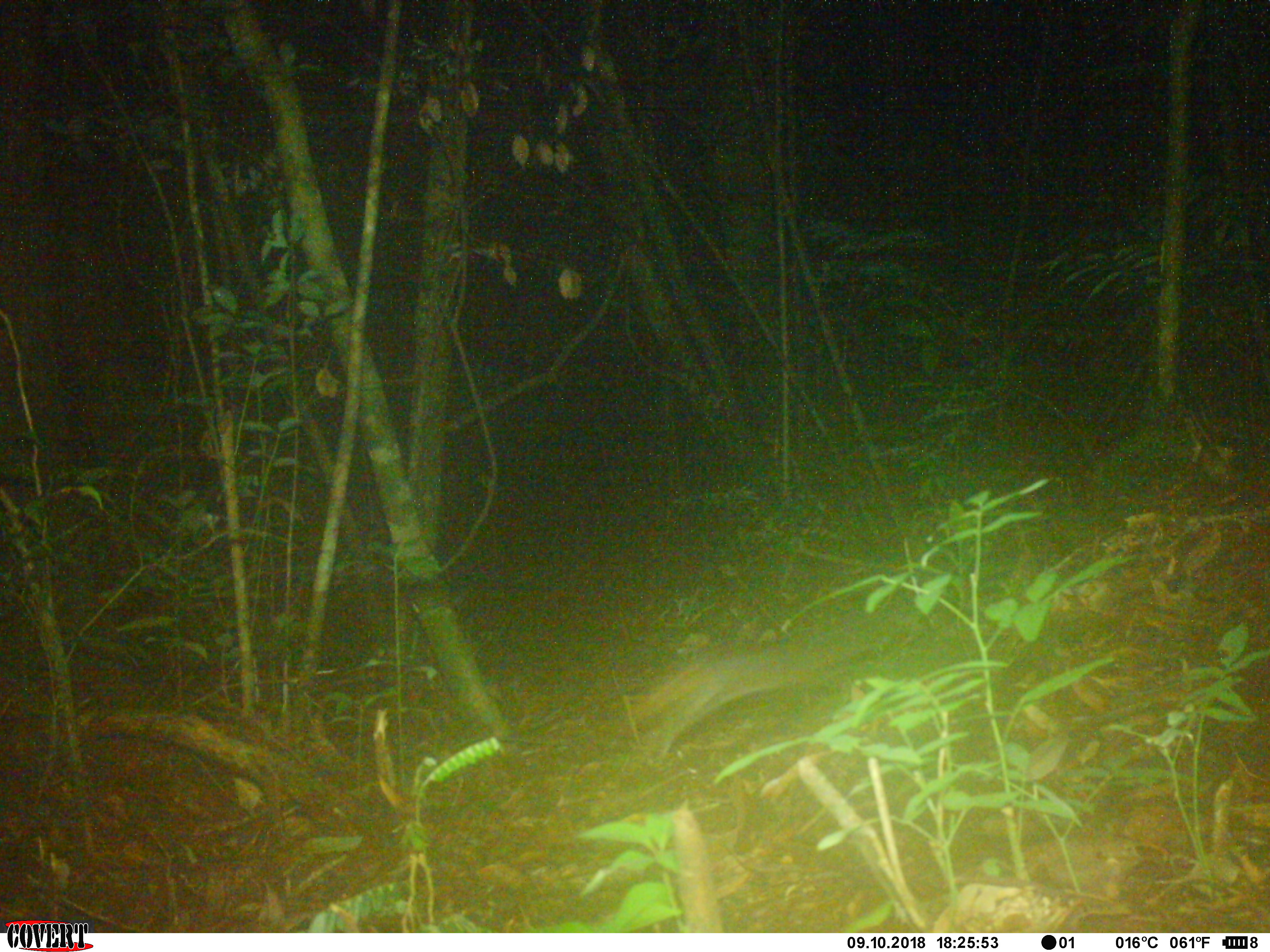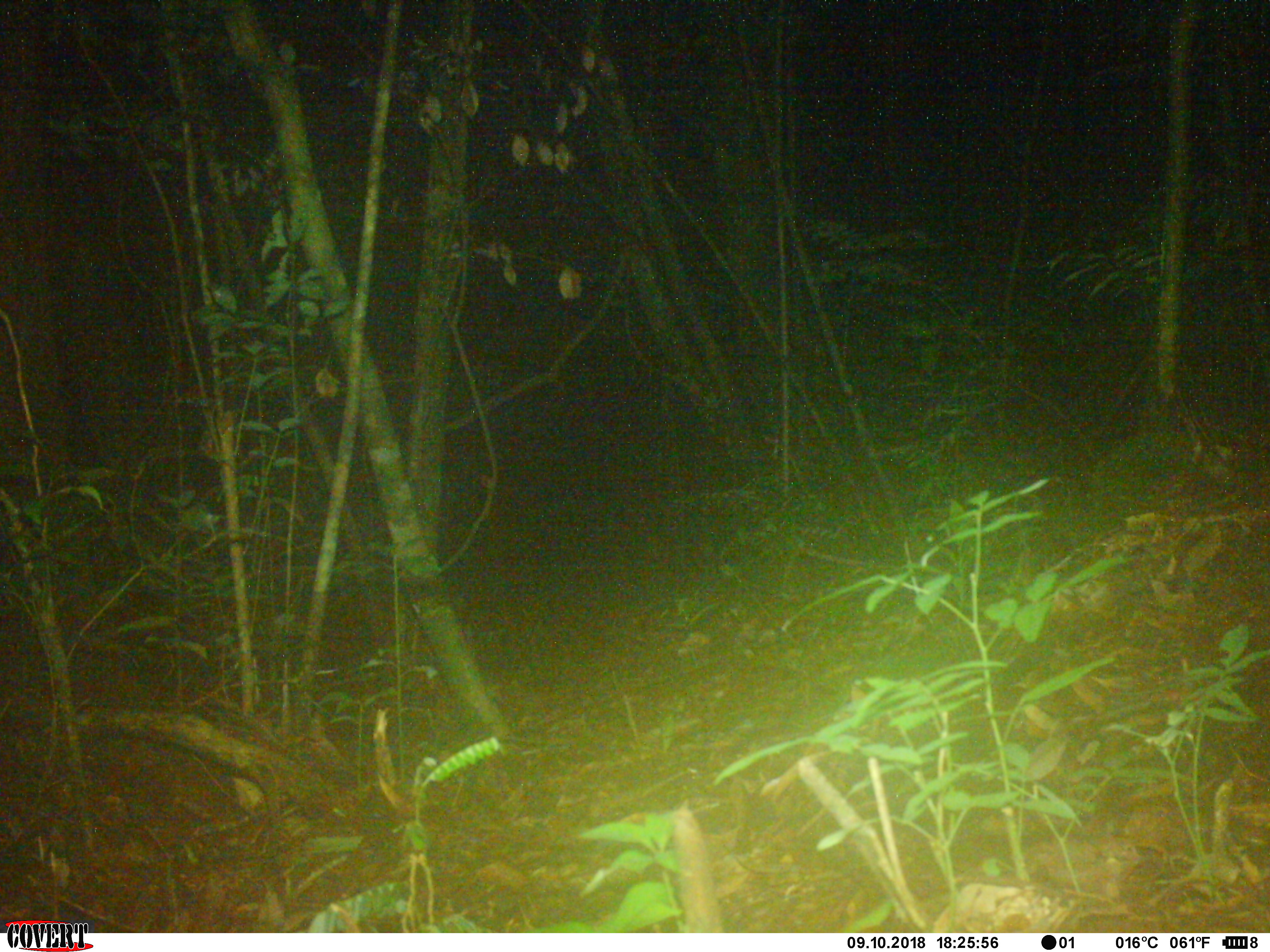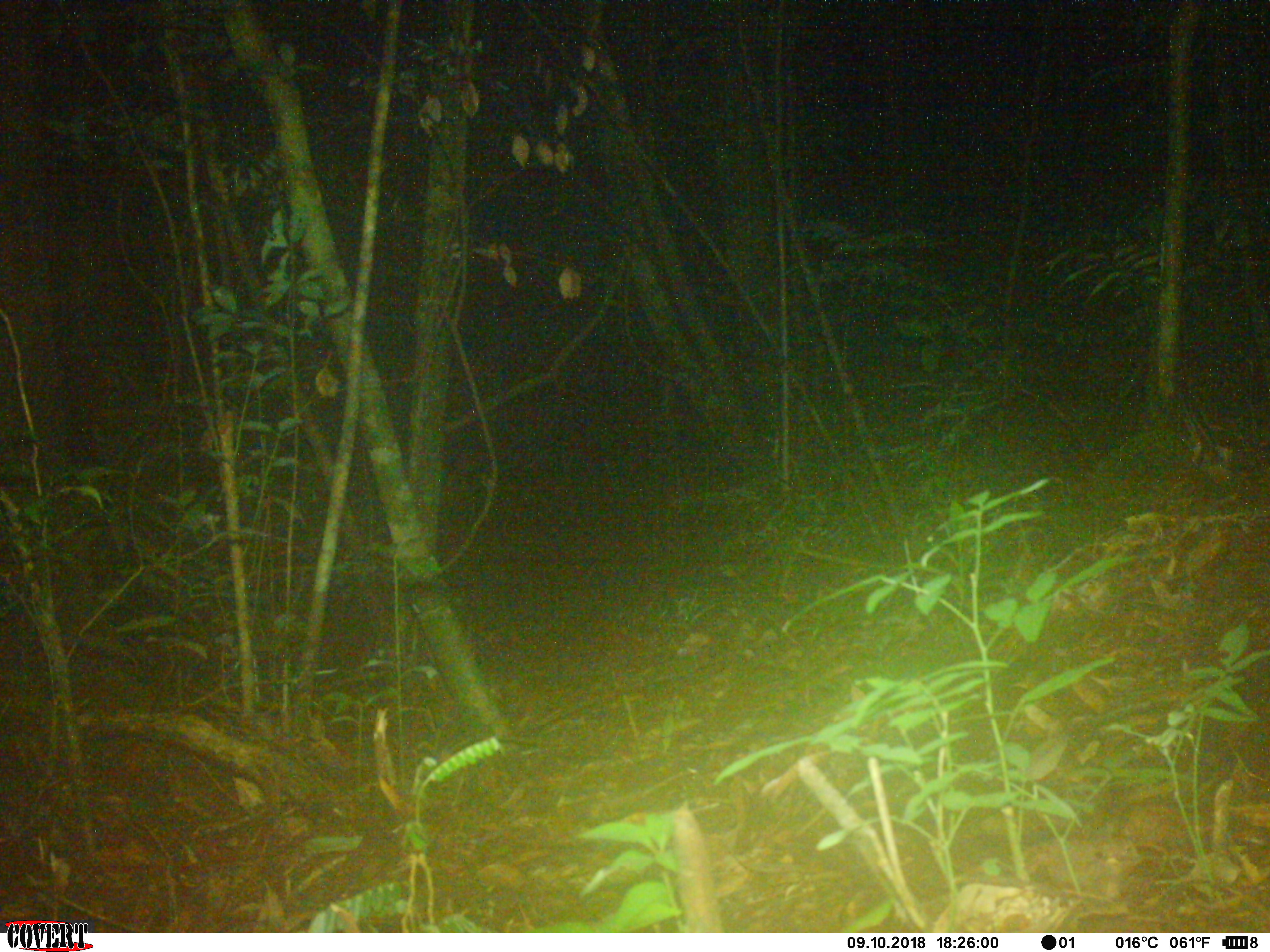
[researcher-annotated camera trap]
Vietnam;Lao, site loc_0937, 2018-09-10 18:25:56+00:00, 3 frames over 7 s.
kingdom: Animalia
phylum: Chordata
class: Mammalia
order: Rodentia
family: Sciuridae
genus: Dremomys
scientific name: Dremomys rufigenis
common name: red-cheeked squirrel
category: red cheeked squirrel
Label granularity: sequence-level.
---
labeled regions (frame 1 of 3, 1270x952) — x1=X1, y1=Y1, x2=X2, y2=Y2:
red cheeked squirrel: x1=623, y1=599, x2=911, y2=762